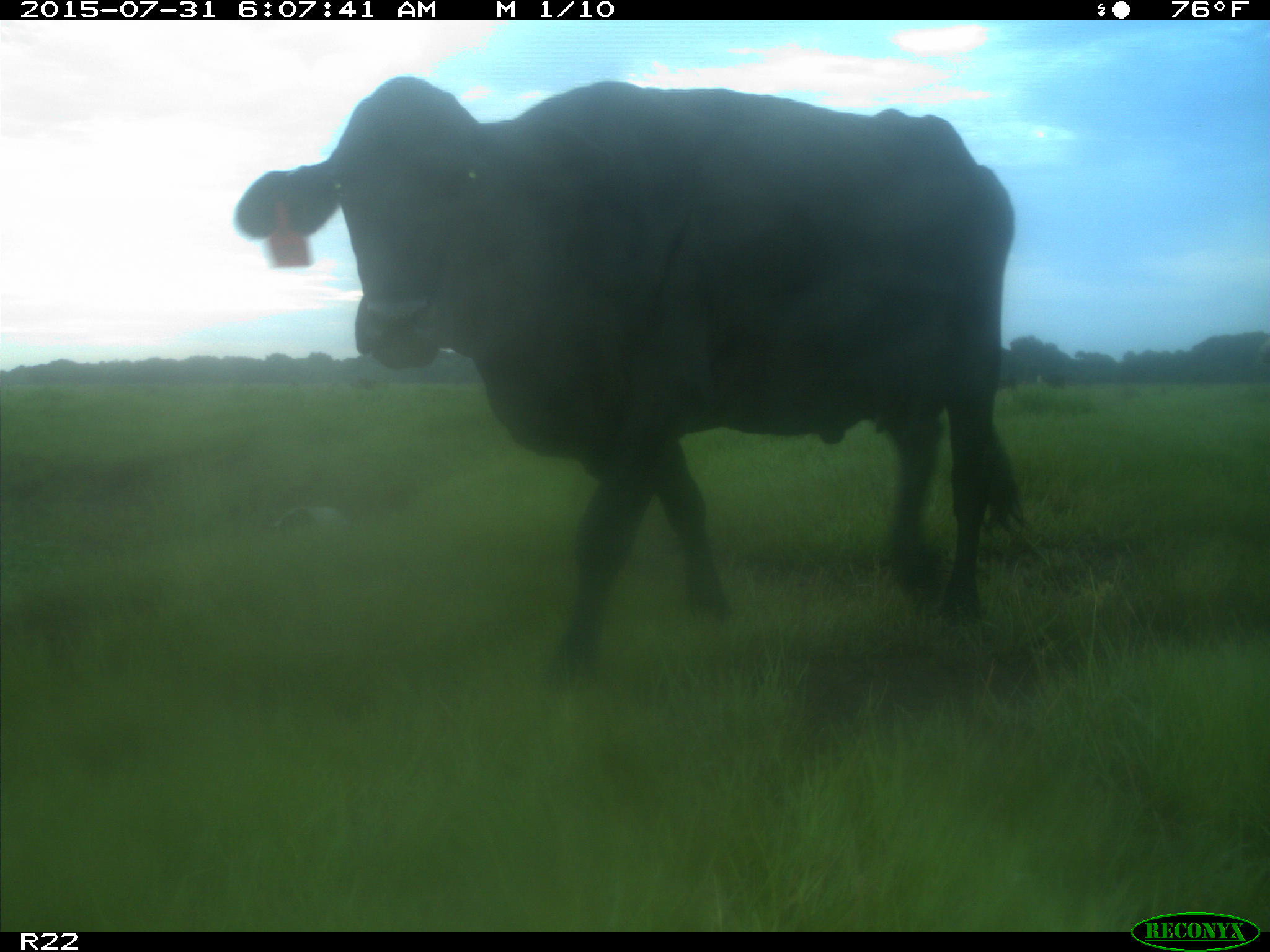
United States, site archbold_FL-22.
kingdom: Animalia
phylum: Chordata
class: Mammalia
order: Artiodactyla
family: Bovidae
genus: Bos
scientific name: Bos taurus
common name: domestic cow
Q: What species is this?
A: Bos taurus (domestic cow).